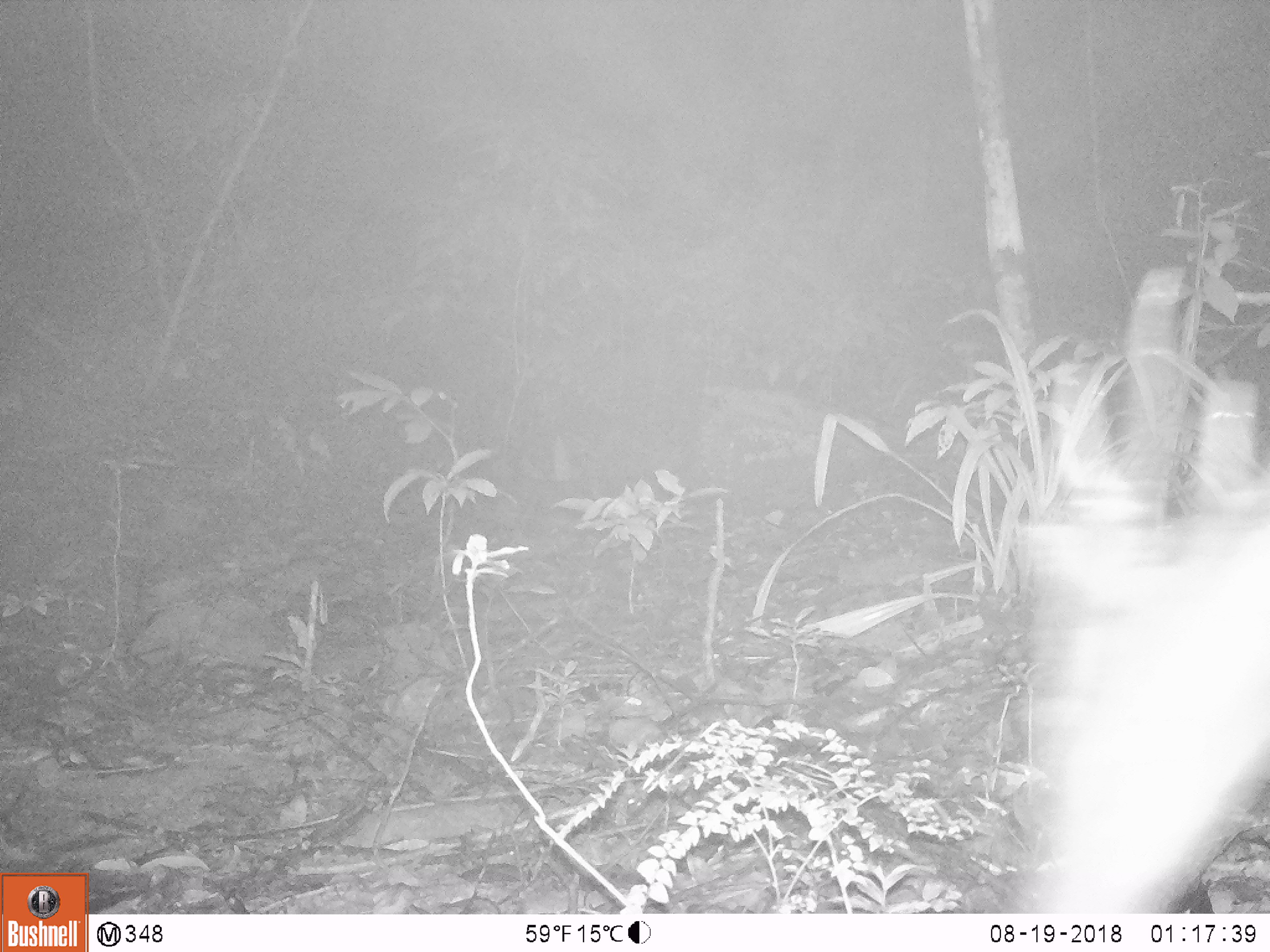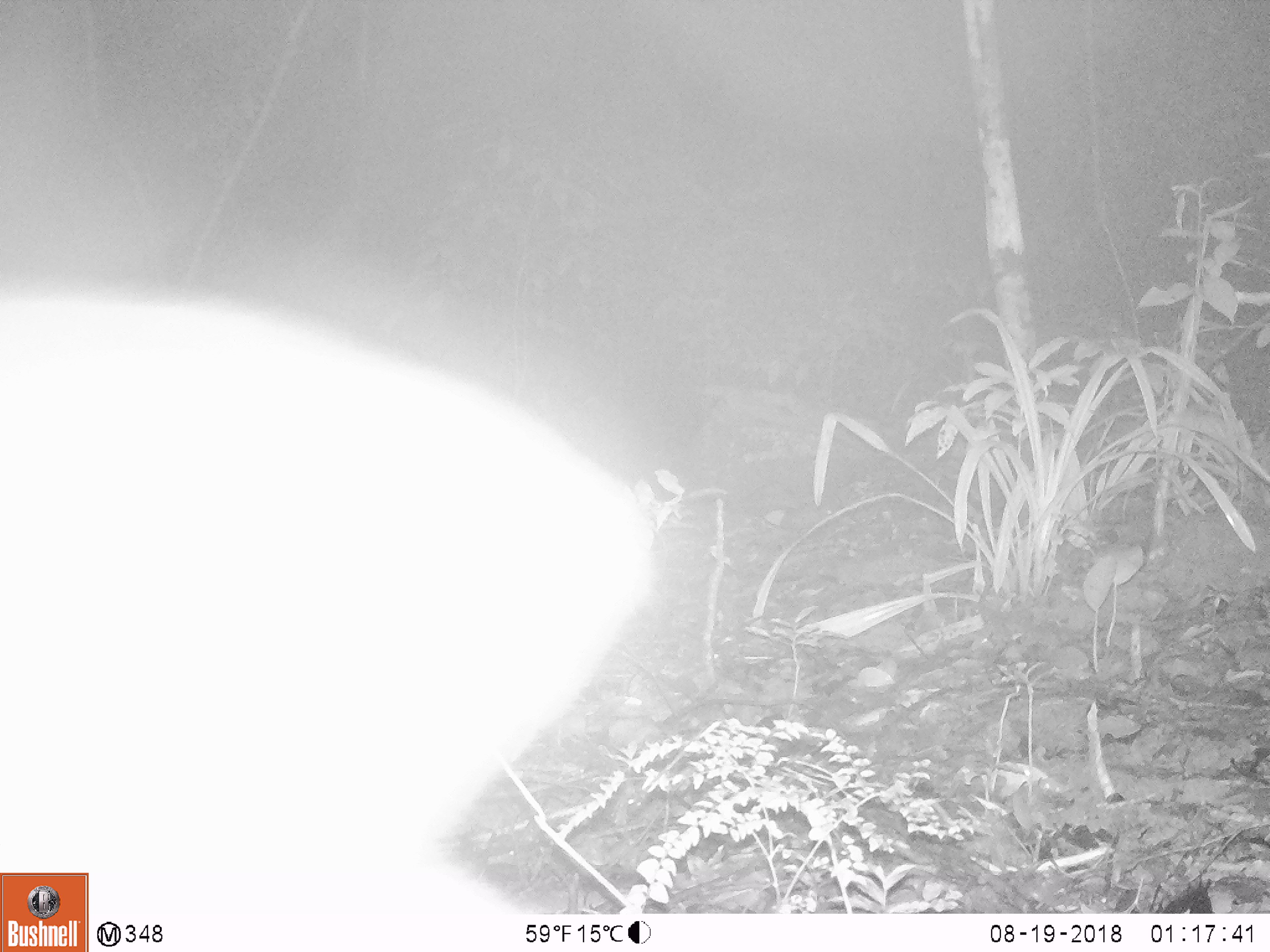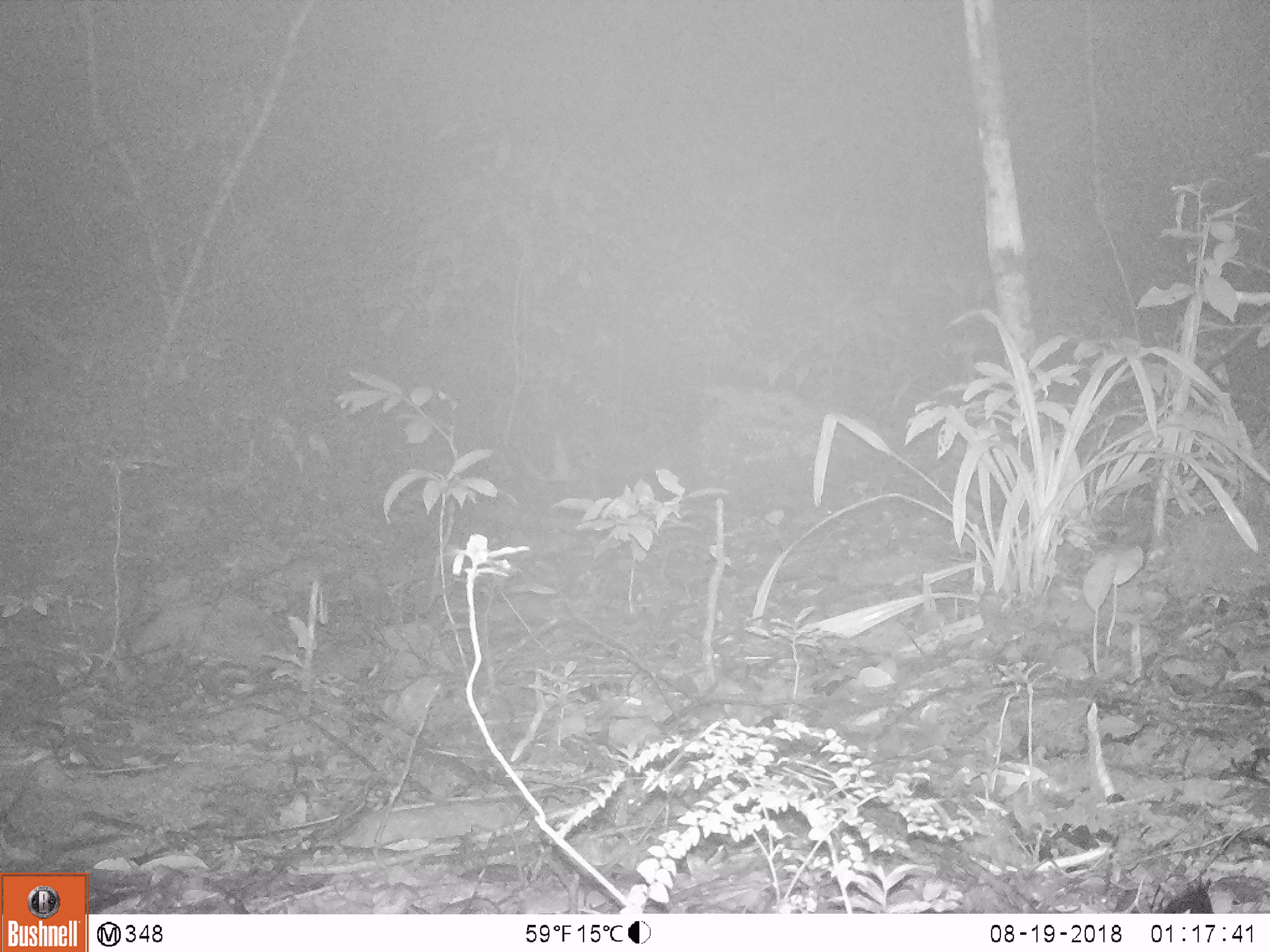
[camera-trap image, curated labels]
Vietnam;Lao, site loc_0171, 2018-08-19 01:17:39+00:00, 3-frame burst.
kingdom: Animalia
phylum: Chordata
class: Mammalia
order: Artiodactyla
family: Cervidae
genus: Muntiacus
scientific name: Muntiacus vuquangensis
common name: large-antlered muntjac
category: large antlered muntjac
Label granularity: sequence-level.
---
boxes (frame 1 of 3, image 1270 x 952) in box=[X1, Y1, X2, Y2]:
large antlered muntjac: box=[1001, 359, 1270, 910]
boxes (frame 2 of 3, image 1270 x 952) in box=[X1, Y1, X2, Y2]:
large antlered muntjac: box=[0, 278, 665, 913]